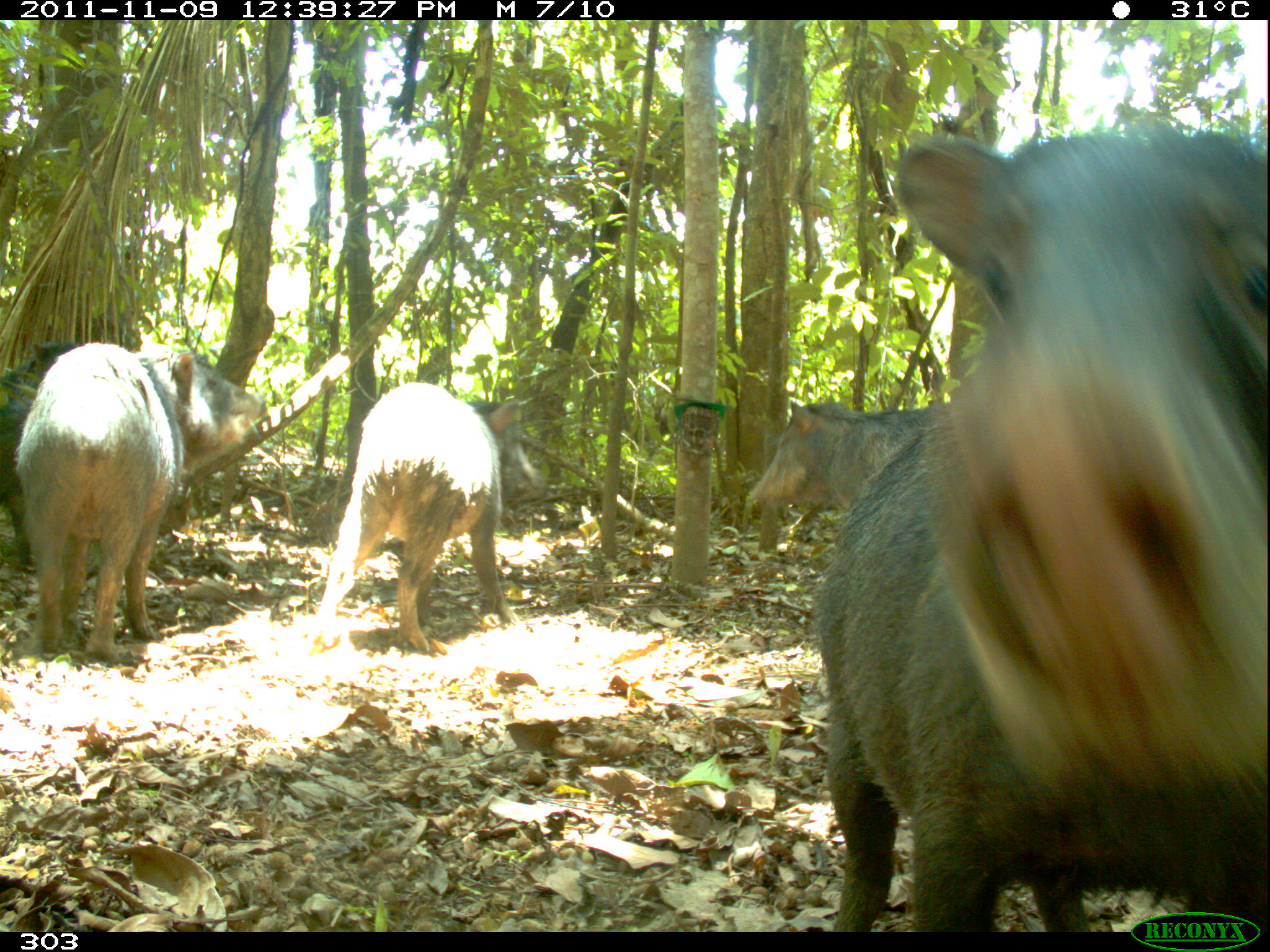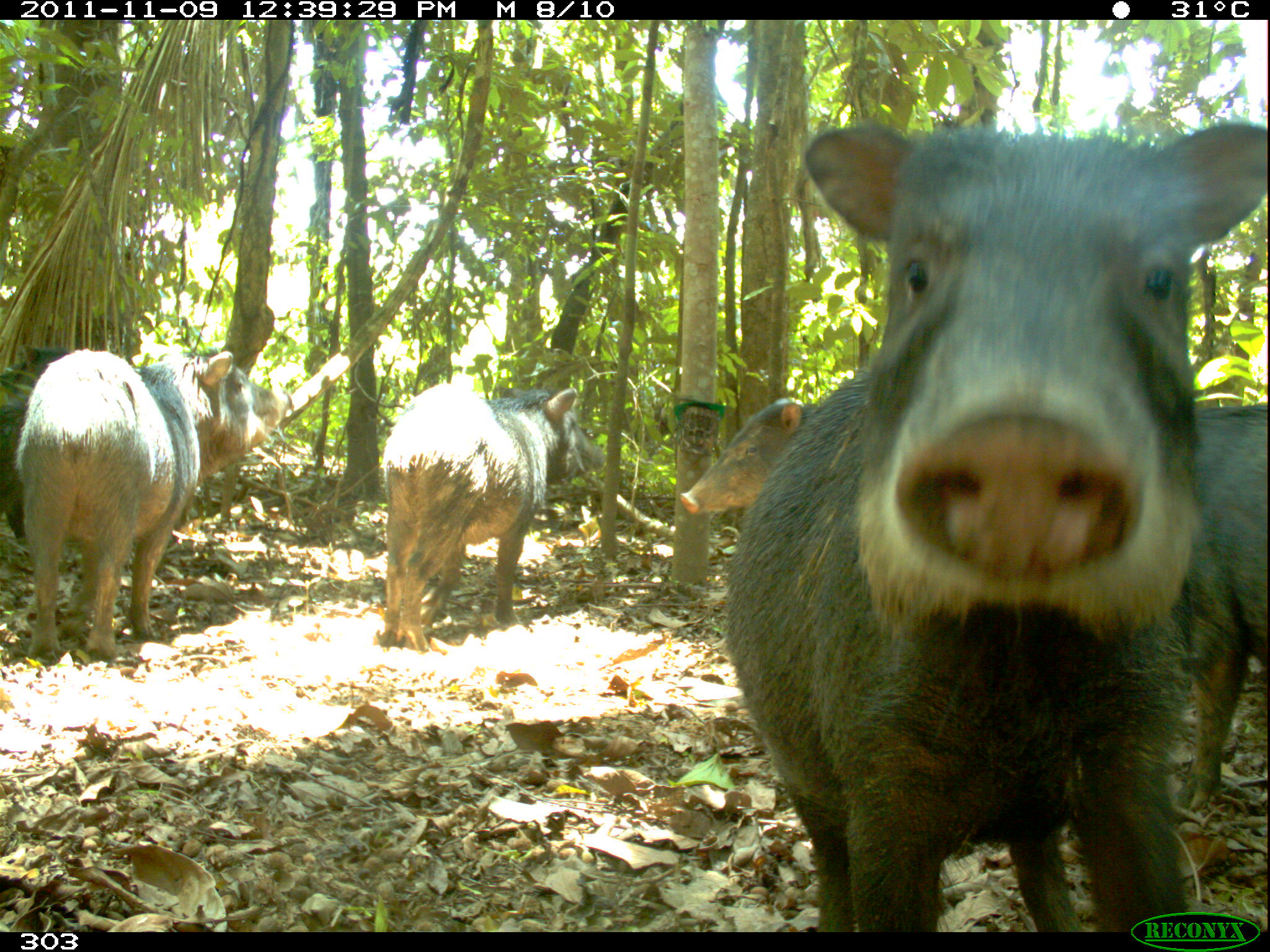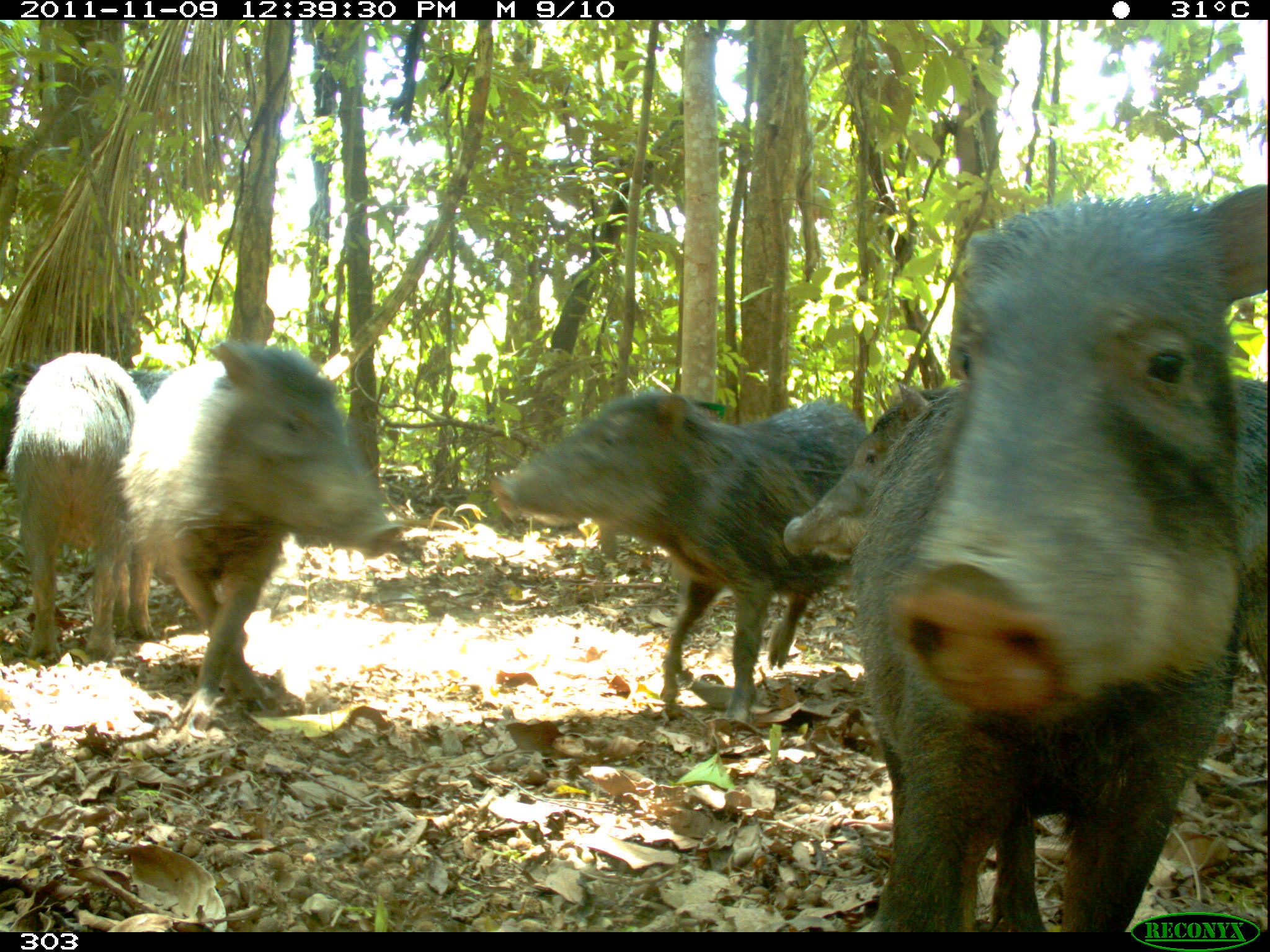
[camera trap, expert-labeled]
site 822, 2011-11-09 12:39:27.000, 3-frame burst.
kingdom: Animalia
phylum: Chordata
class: Mammalia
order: Artiodactyla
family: Tayassuidae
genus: Tayassu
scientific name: Tayassu pecari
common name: white-lipped peccary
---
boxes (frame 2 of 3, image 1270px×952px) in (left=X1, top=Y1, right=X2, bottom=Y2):
tayassu pecari: (left=723, top=119, right=1268, bottom=929); (left=16, top=348, right=286, bottom=659); (left=379, top=383, right=609, bottom=649); (left=1181, top=403, right=1270, bottom=810); (left=680, top=398, right=813, bottom=512); (left=1, top=369, right=38, bottom=538)